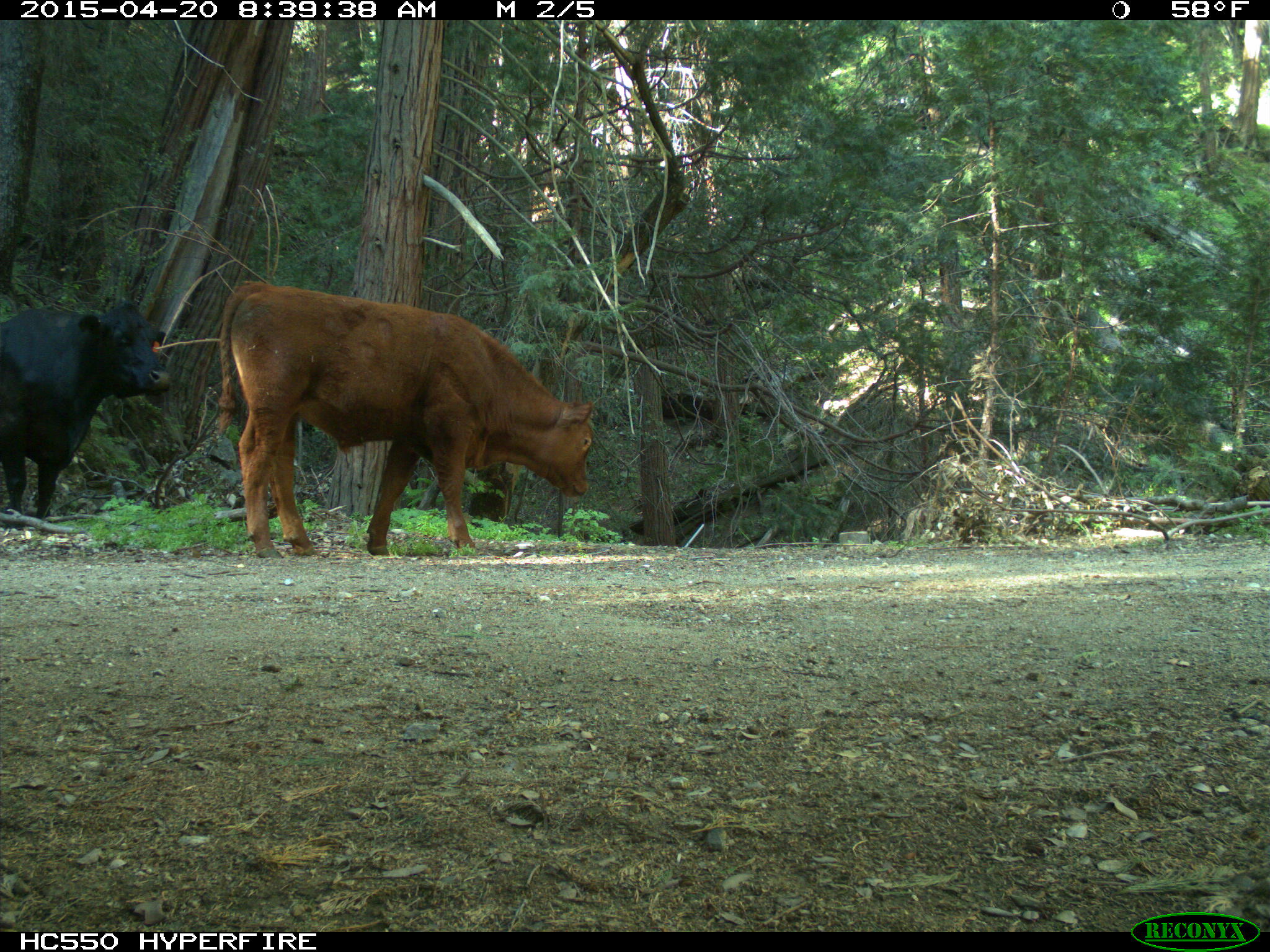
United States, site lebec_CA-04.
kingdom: Animalia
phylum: Chordata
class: Mammalia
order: Artiodactyla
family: Bovidae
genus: Bos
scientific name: Bos taurus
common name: domestic cow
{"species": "Bos taurus (domestic cow)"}